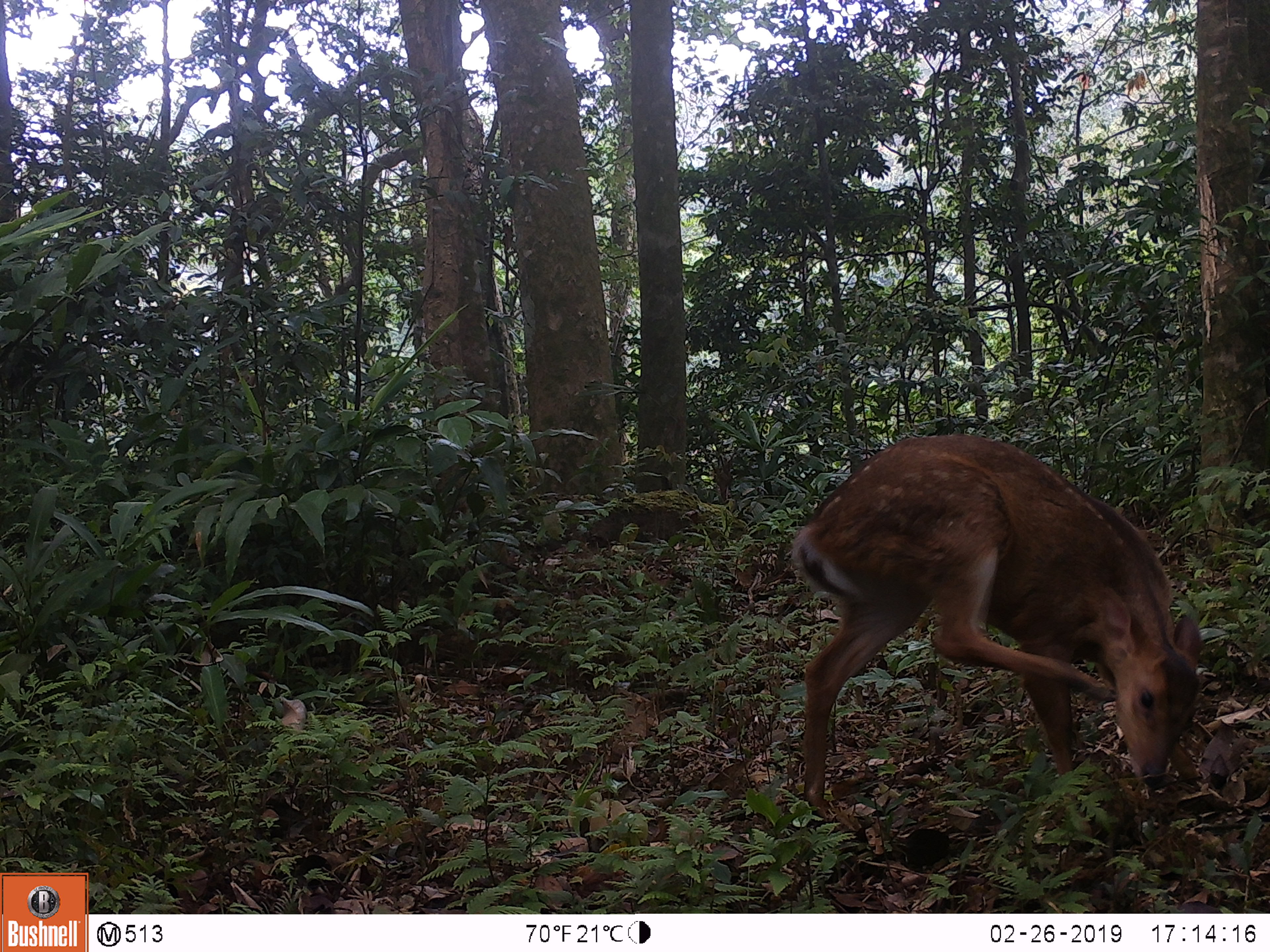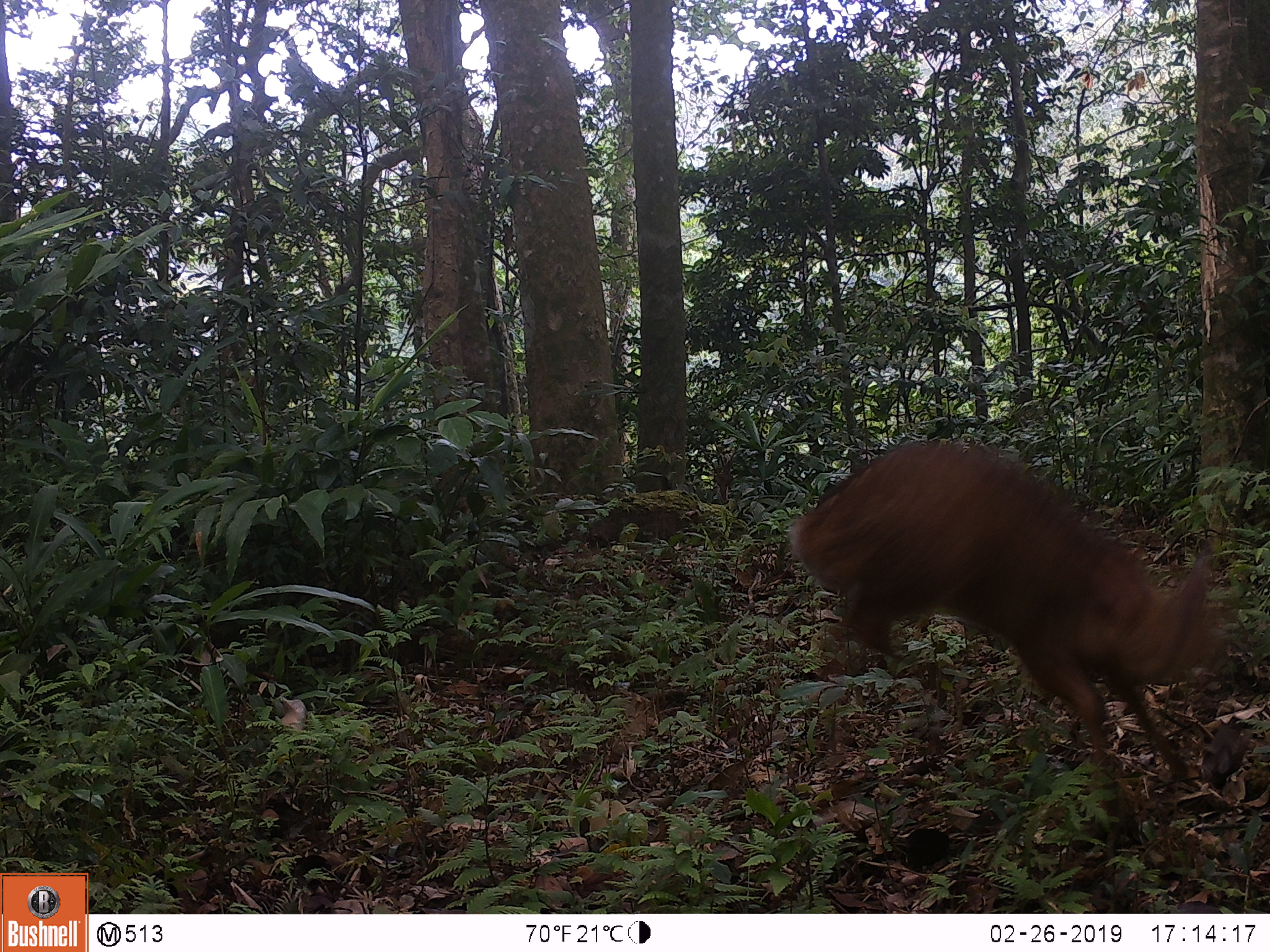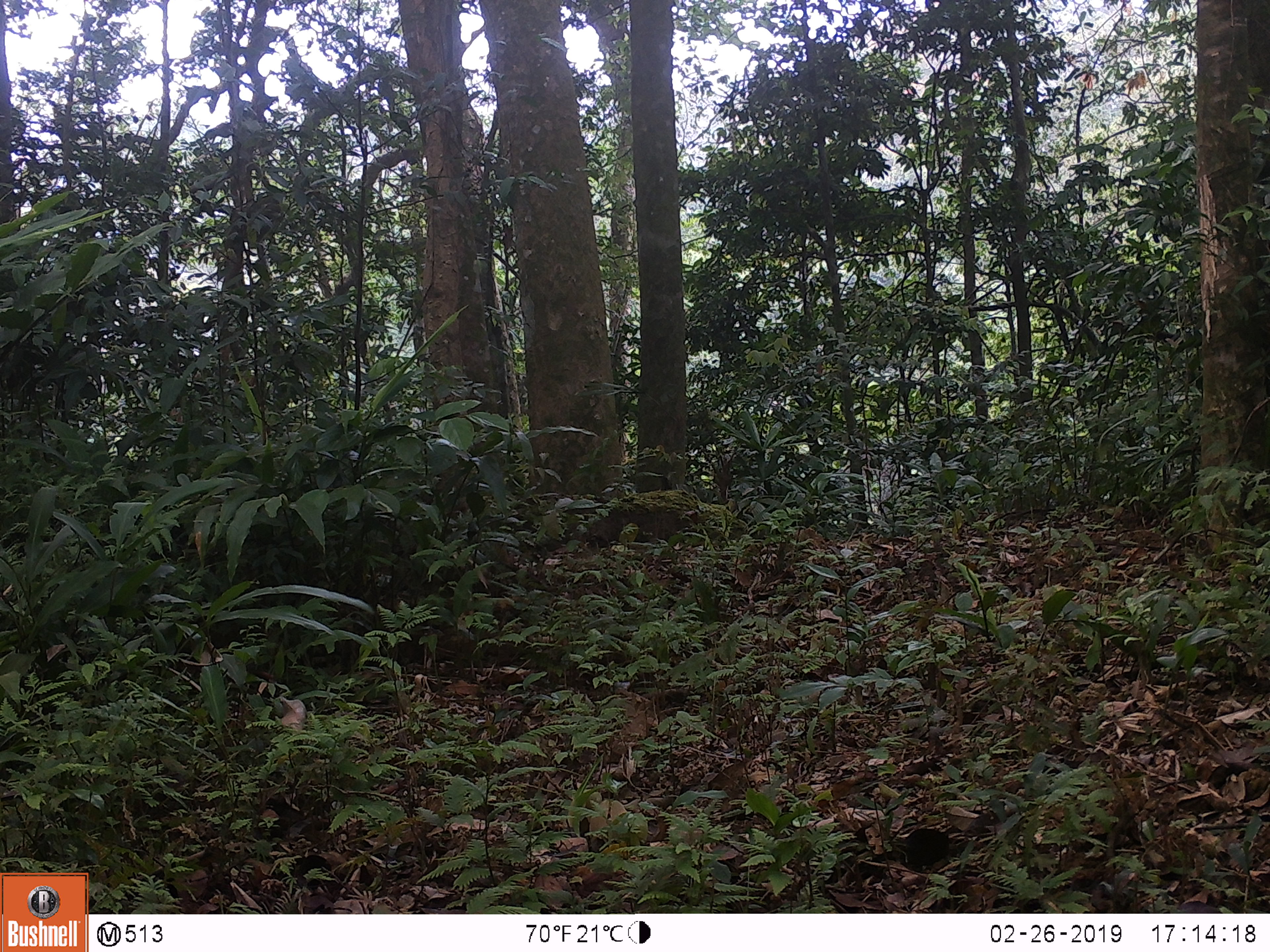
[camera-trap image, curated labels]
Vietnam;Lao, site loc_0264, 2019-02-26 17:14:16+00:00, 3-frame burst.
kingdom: Animalia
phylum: Chordata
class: Mammalia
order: Artiodactyla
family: Cervidae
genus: Muntiacus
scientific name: Muntiacus vuquangensis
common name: large-antlered muntjac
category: large antlered muntjac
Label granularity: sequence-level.